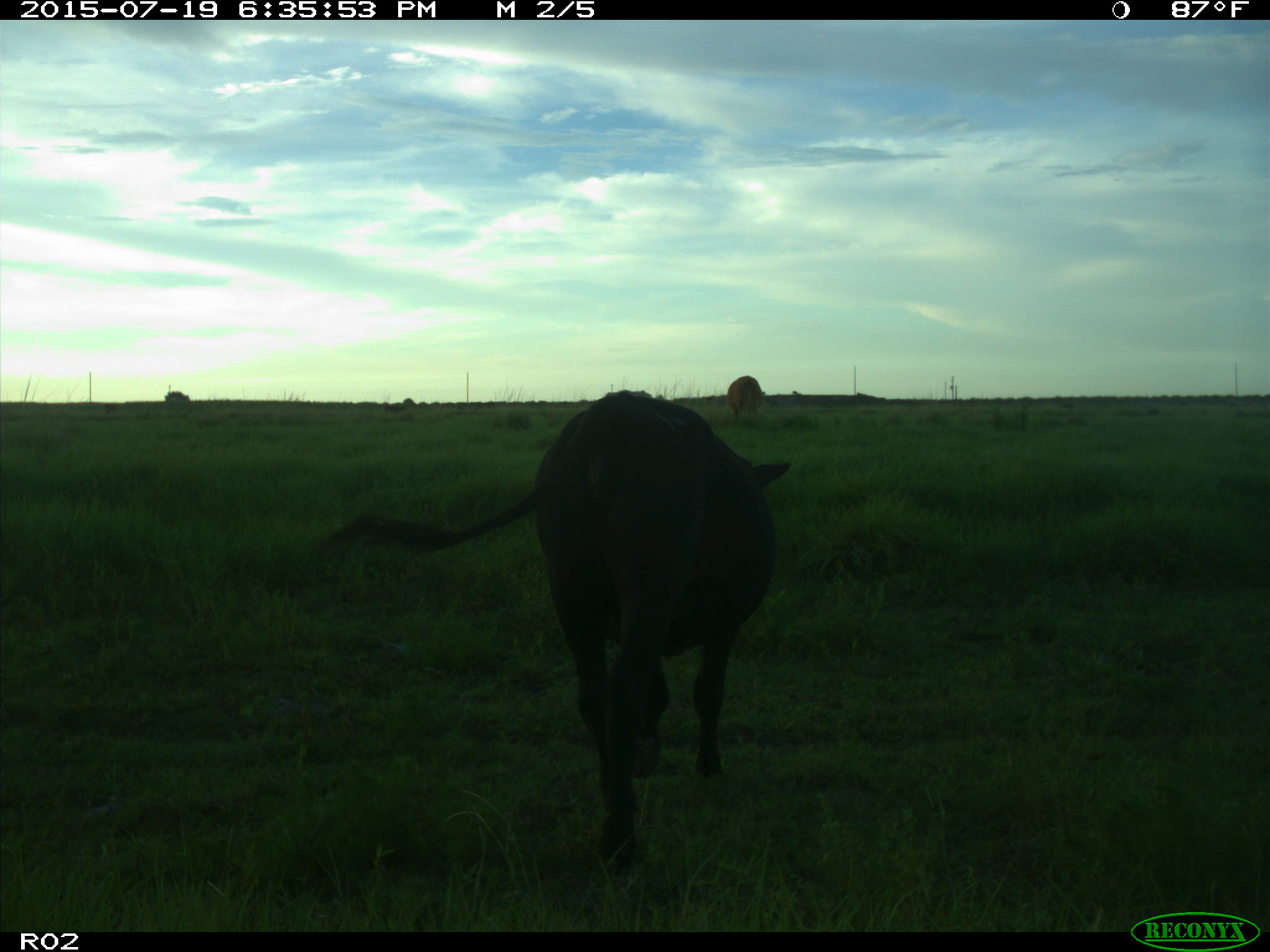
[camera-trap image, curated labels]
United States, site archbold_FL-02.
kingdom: Animalia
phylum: Chordata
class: Mammalia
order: Artiodactyla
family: Bovidae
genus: Bos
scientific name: Bos taurus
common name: domestic cow